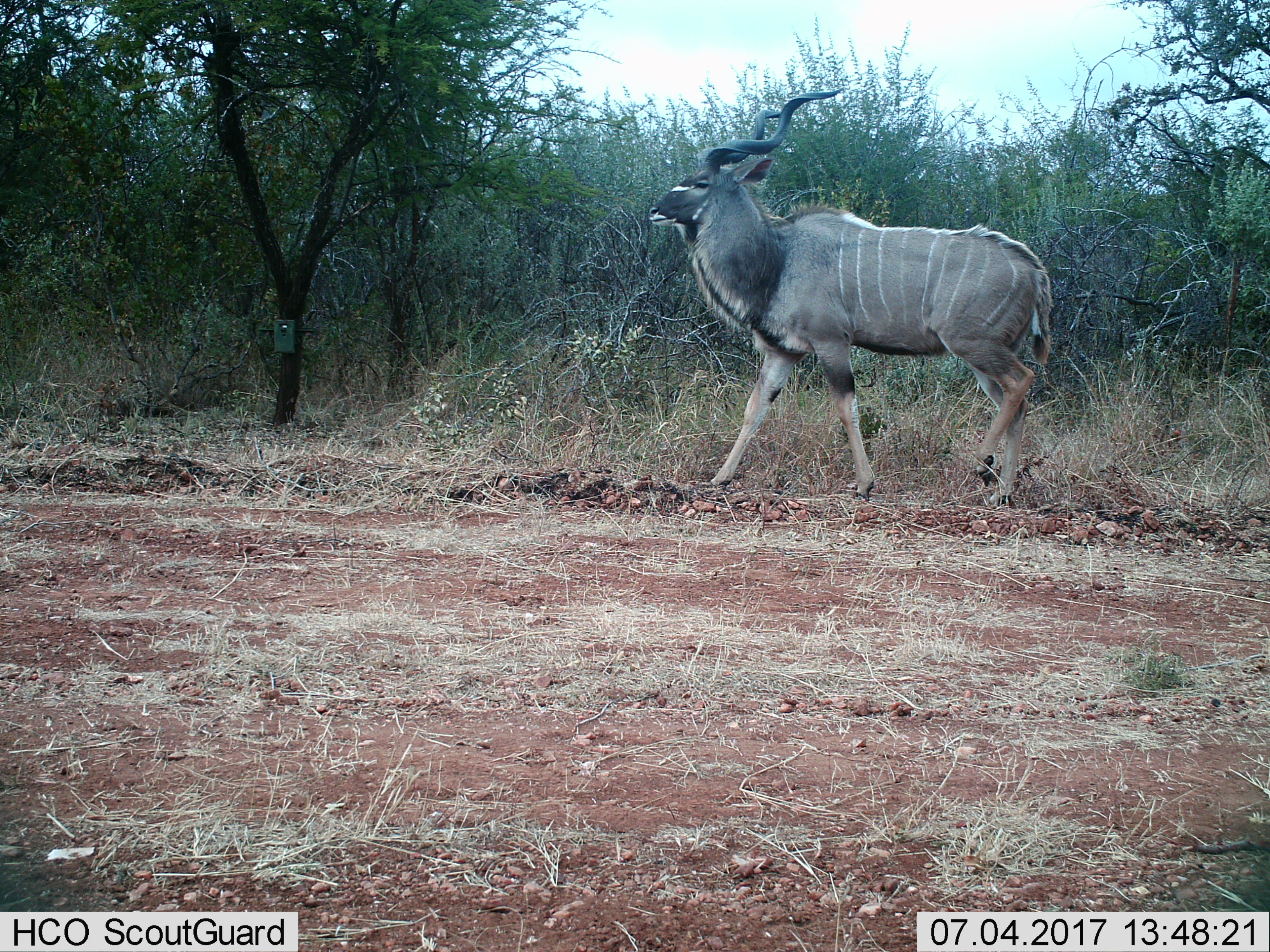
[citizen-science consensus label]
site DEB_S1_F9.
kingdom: Animalia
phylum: Chordata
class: Mammalia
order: Artiodactyla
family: Bovidae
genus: Tragelaphus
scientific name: Tragelaphus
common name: kudu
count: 1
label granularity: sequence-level